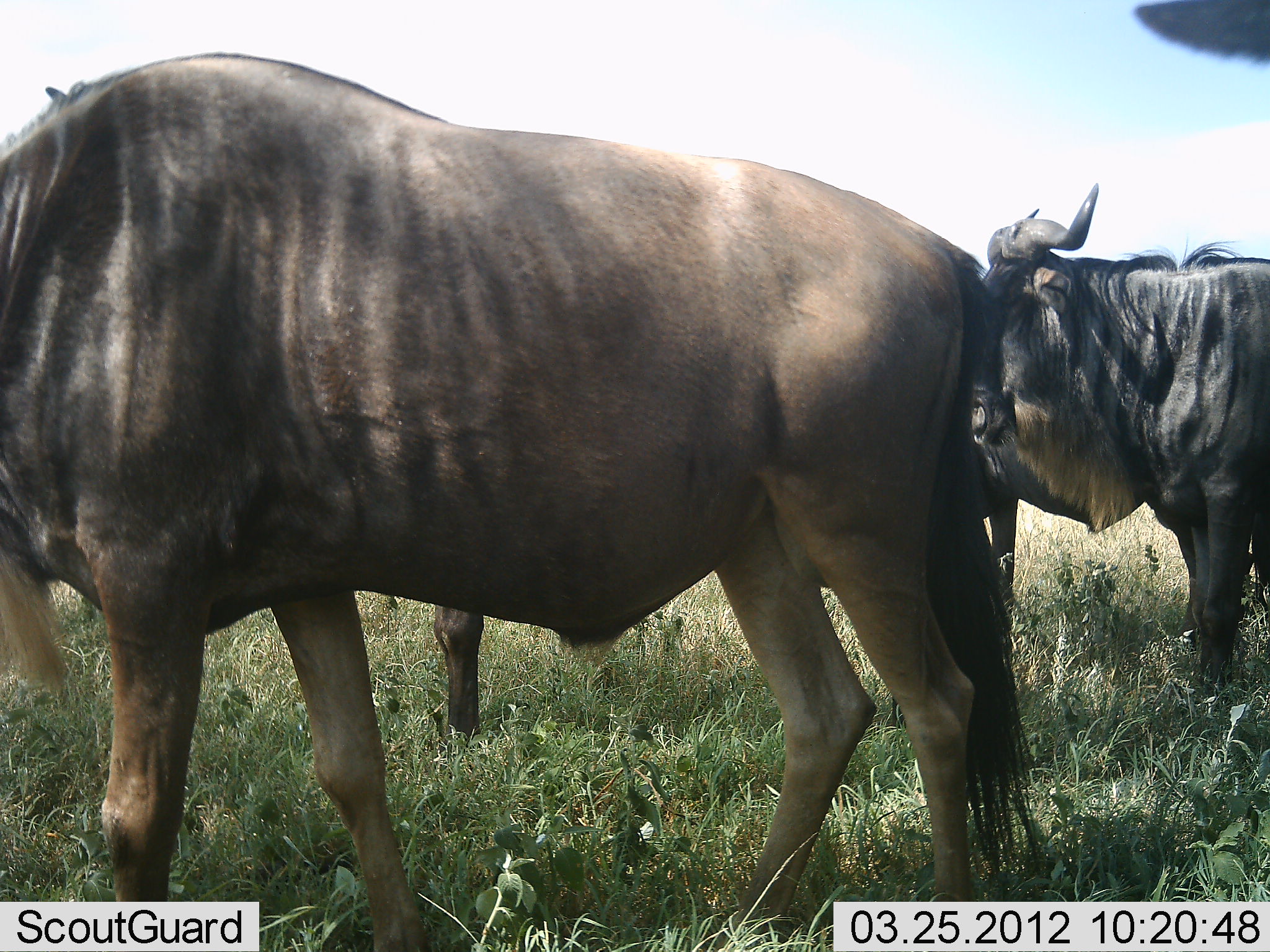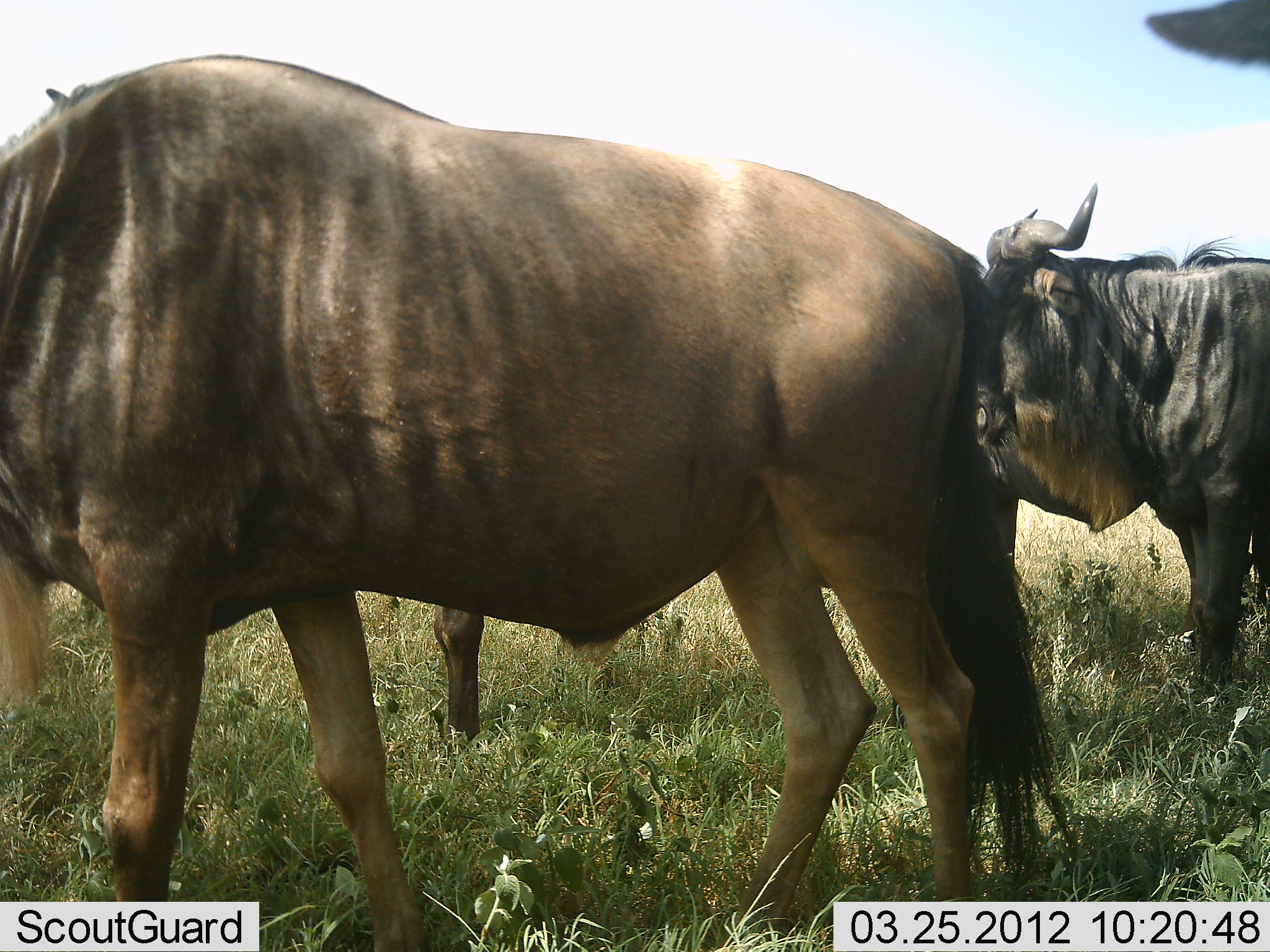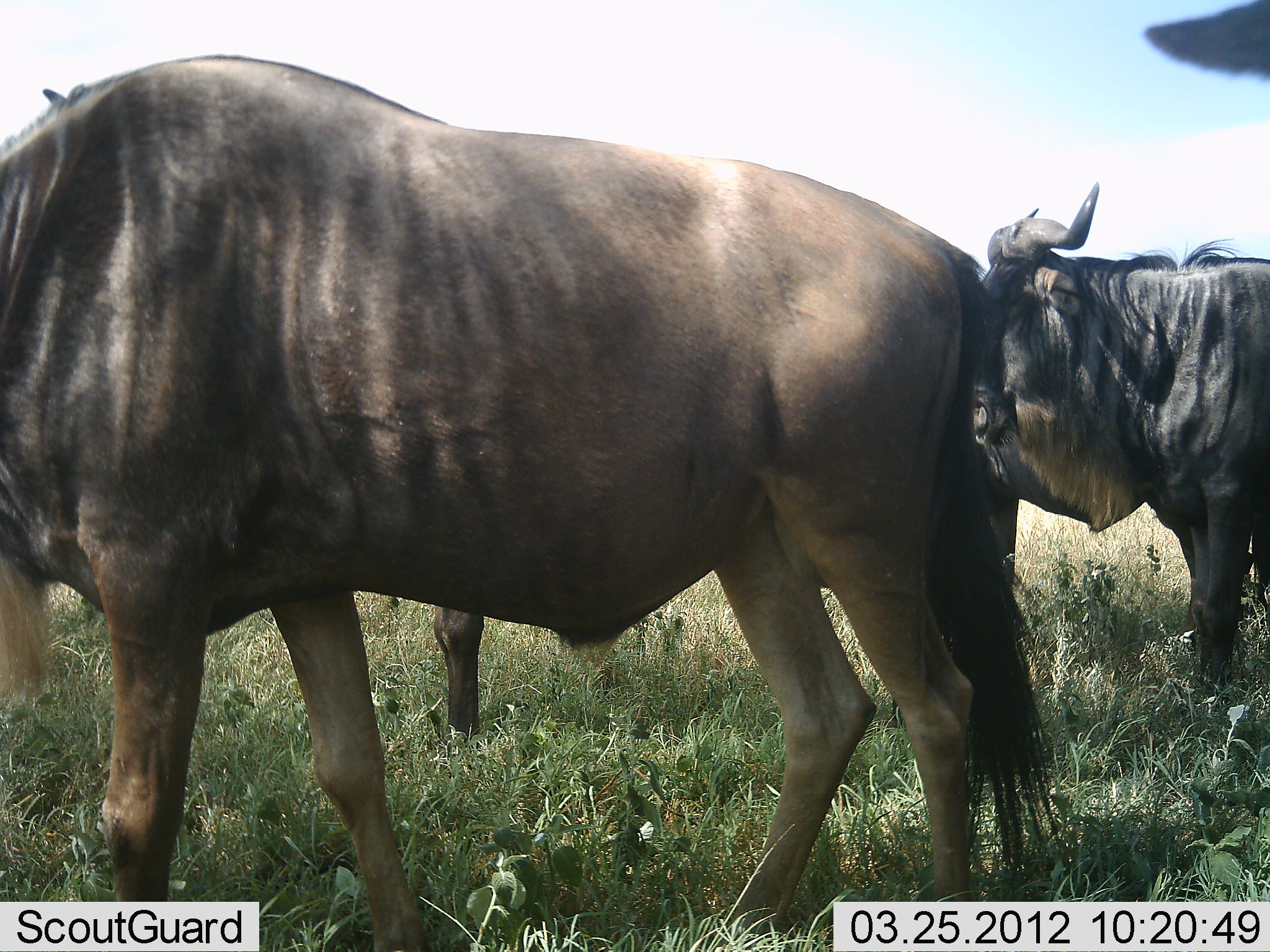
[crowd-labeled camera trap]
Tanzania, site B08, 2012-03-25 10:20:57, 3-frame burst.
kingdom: Animalia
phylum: Chordata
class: Mammalia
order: Artiodactyla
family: Bovidae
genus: Connochaetes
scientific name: Connochaetes taurinus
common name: blue wildebeest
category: wildebeest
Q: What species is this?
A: Wildebeest (blue wildebeest) (Connochaetes taurinus).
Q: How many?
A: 3.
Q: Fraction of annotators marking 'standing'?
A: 90%.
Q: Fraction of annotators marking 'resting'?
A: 3%.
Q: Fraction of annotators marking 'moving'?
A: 6%.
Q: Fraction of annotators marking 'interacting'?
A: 0%.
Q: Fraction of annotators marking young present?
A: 0%.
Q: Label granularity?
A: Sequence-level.